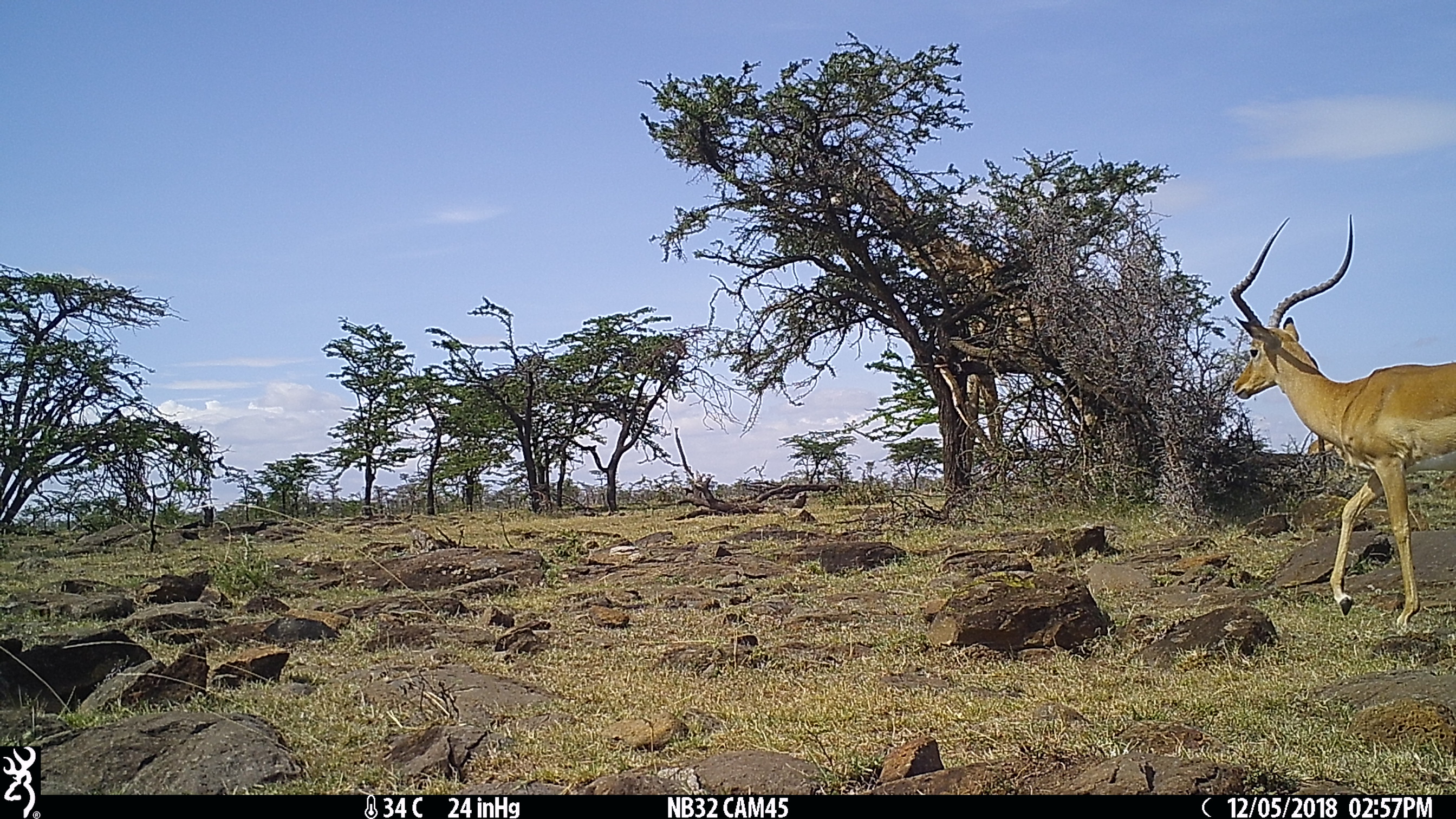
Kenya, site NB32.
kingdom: Animalia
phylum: Chordata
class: Mammalia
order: Artiodactyla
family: Bovidae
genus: Aepyceros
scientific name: Aepyceros melampus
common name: impala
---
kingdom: Animalia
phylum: Chordata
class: Mammalia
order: Artiodactyla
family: Giraffidae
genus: Giraffa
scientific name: Giraffa camelopardalis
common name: northern giraffe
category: giraffe